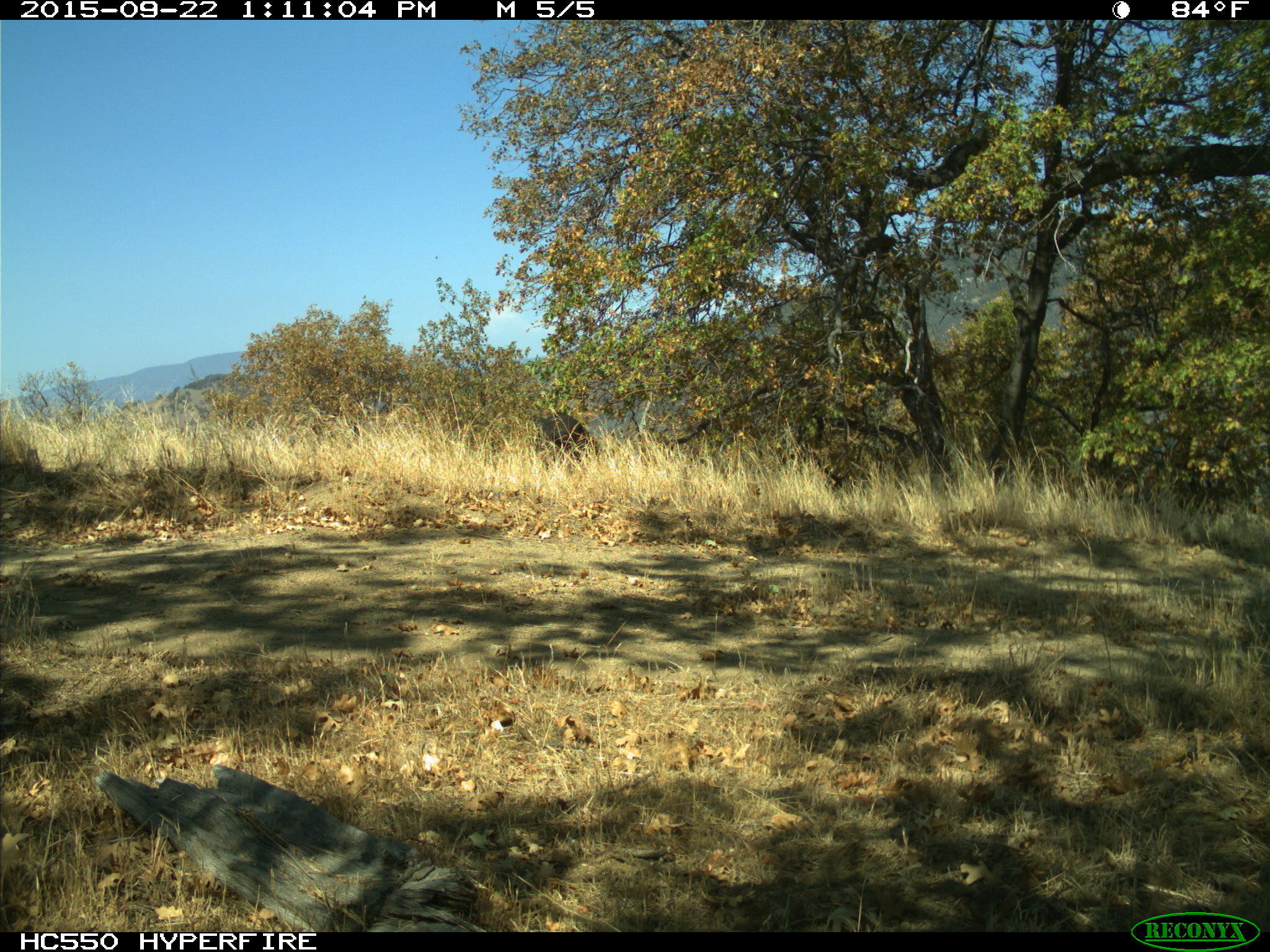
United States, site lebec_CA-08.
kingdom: Animalia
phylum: Chordata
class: Mammalia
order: Artiodactyla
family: Suidae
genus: Sus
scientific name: Sus scrofa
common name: wild boar